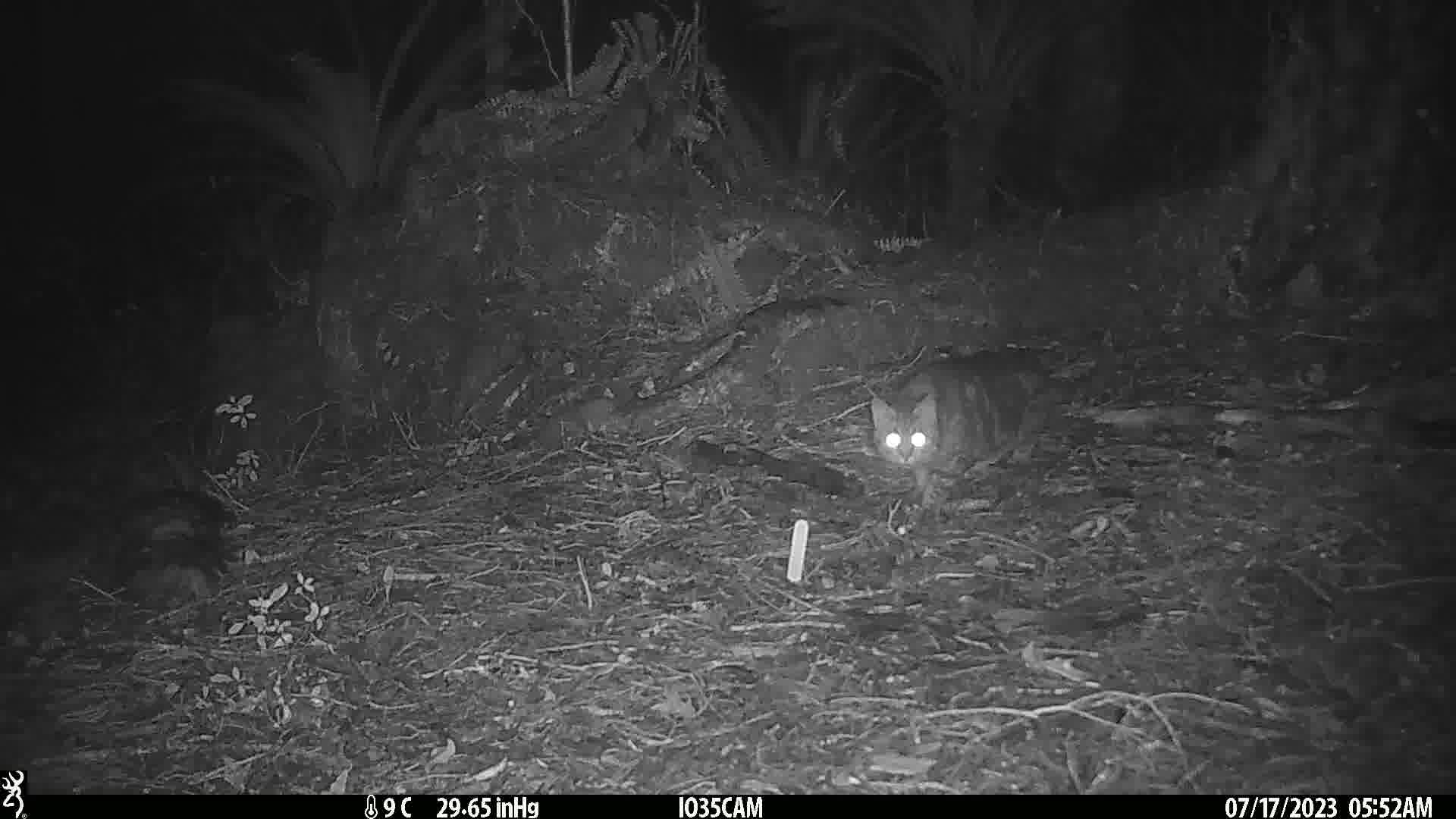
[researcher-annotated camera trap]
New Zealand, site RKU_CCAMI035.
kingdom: Animalia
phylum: Chordata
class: Mammalia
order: Carnivora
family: Felidae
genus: Felis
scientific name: Felis catus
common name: domestic cat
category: cat